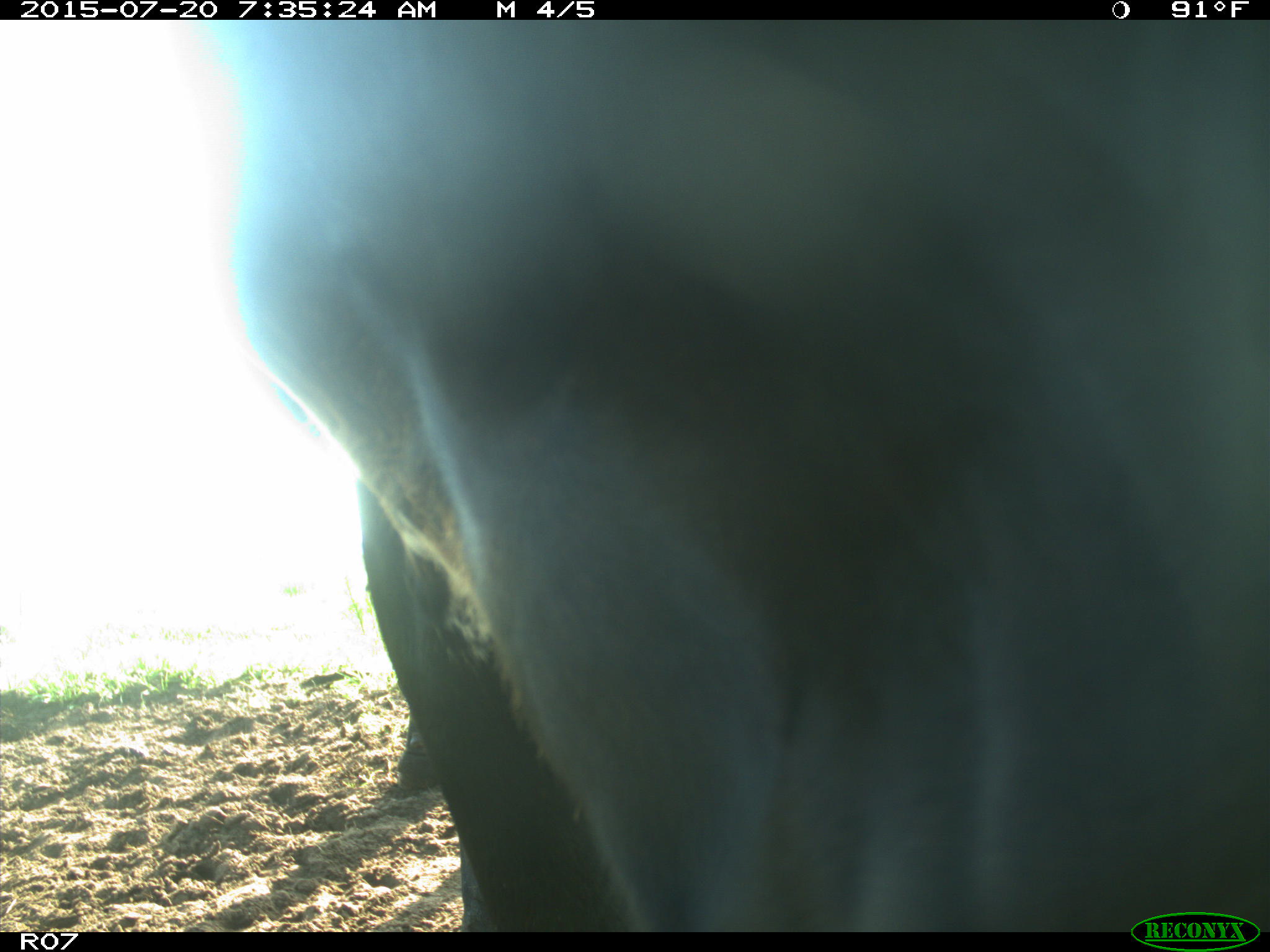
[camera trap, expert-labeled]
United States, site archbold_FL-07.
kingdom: Animalia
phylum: Chordata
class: Mammalia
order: Artiodactyla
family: Bovidae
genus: Bos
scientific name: Bos taurus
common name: domestic cow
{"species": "Bos taurus (domestic cow)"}